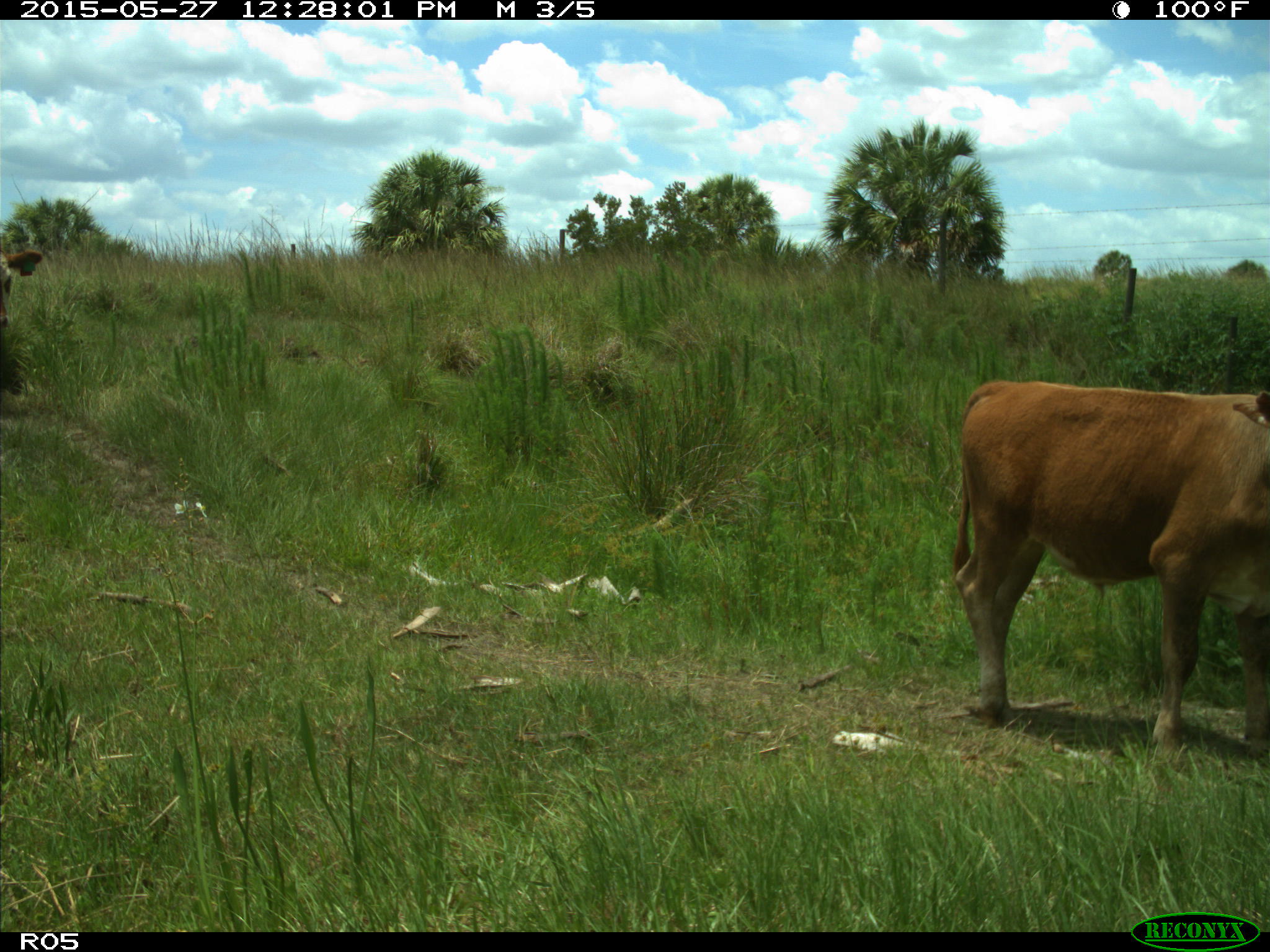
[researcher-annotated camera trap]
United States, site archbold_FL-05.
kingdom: Animalia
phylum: Chordata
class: Mammalia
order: Artiodactyla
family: Bovidae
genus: Bos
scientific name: Bos taurus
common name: domestic cow